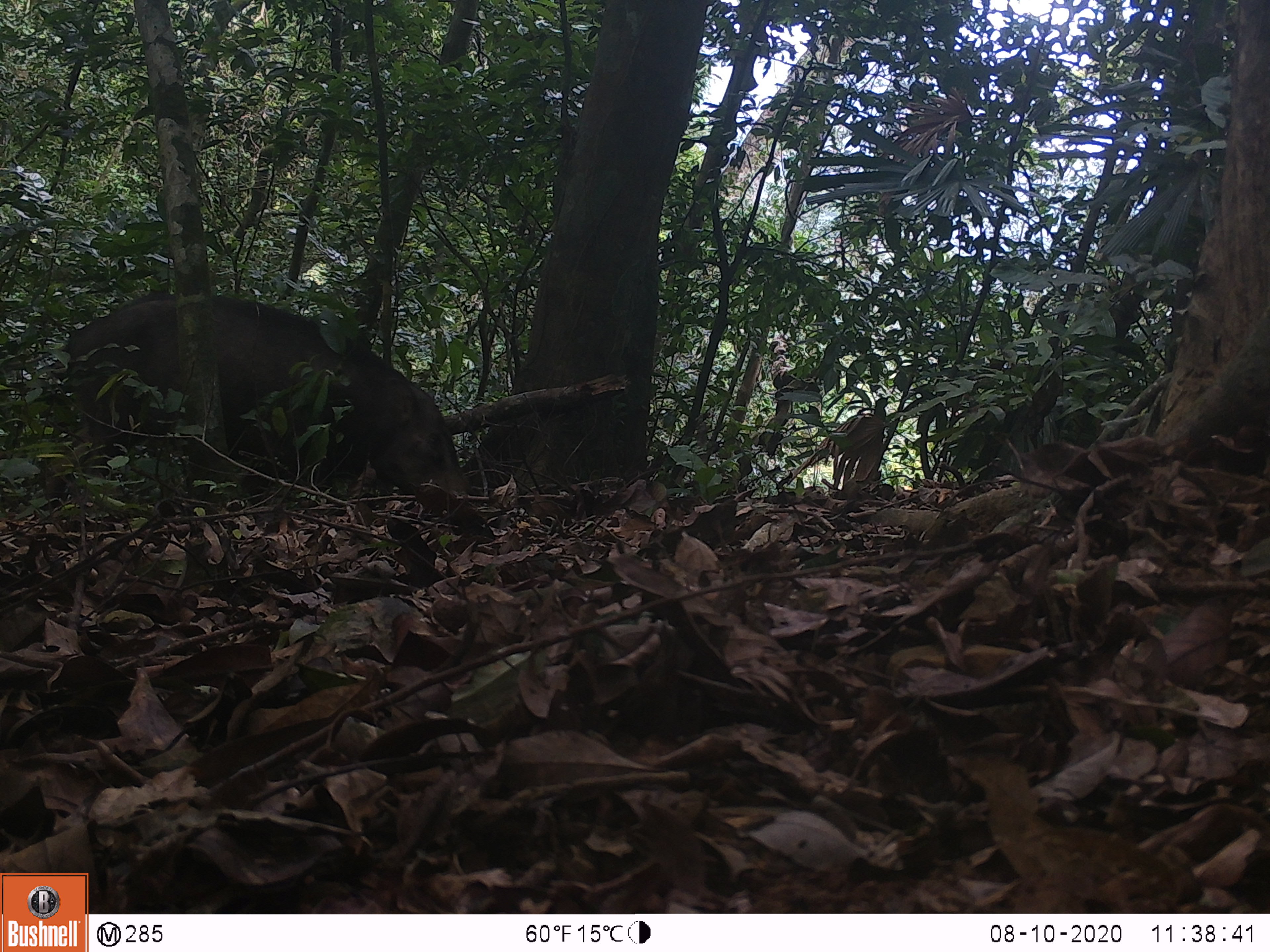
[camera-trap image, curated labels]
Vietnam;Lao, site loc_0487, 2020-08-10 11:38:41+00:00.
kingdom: Animalia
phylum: Chordata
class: Mammalia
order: Artiodactyla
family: Suidae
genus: Sus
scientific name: Sus scrofa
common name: eurasian wild pig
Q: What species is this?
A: Eurasian wild pig (Sus scrofa).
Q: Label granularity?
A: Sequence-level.